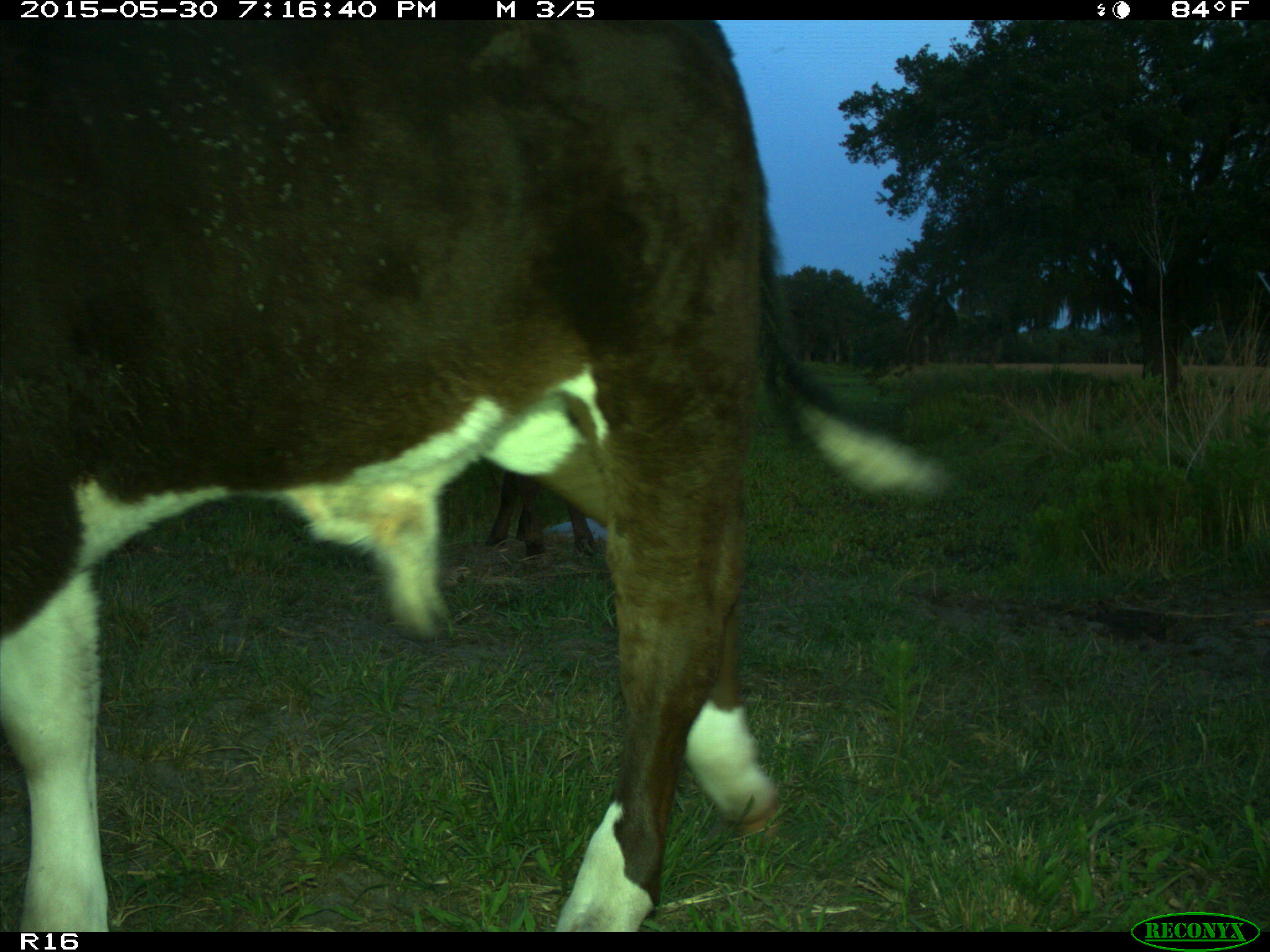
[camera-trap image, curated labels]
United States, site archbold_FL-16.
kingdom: Animalia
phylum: Chordata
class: Mammalia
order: Artiodactyla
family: Bovidae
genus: Bos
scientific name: Bos taurus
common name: domestic cow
Bos taurus (domestic cow).